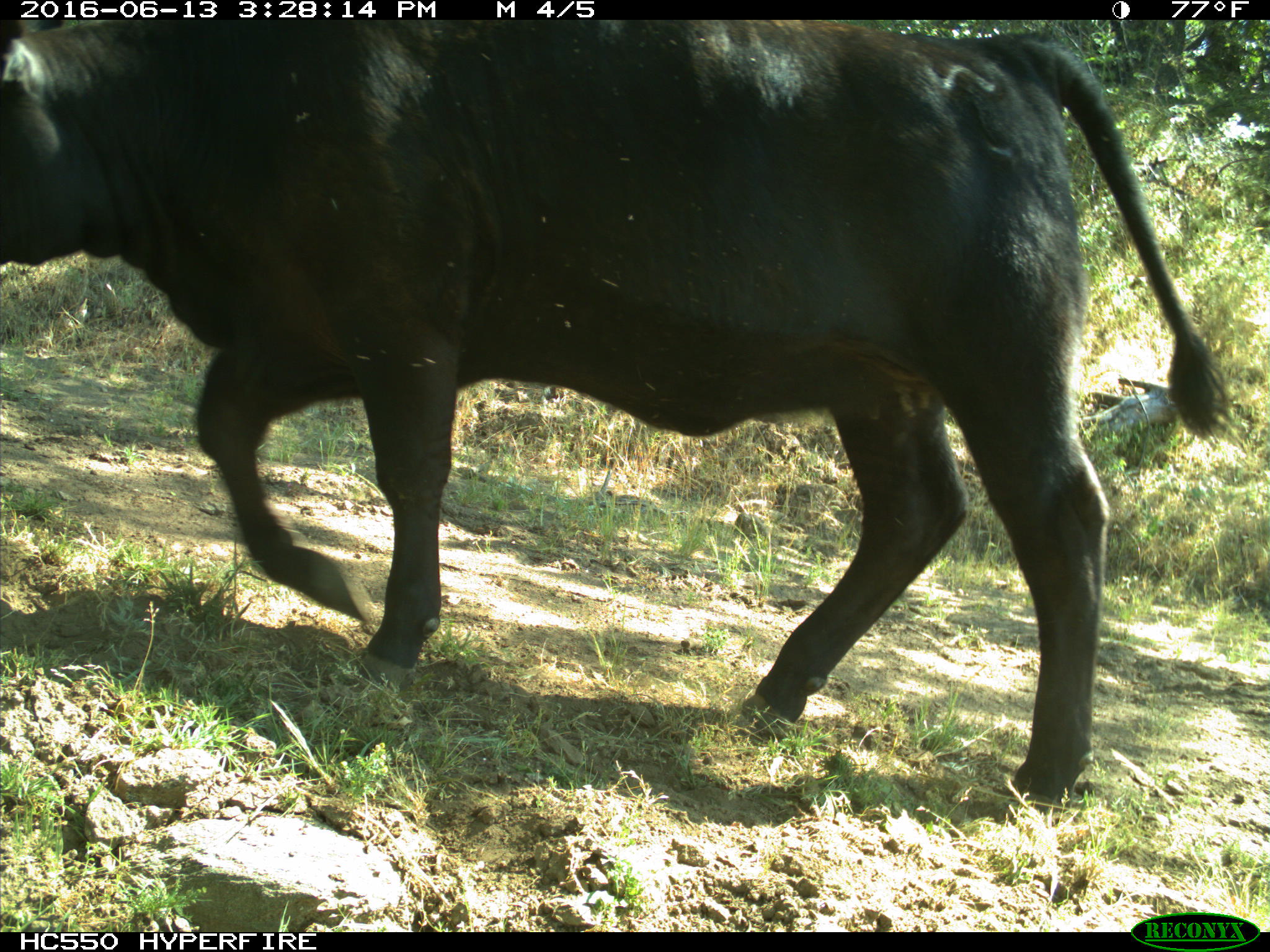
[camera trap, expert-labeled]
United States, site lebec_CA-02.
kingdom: Animalia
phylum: Chordata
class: Mammalia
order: Artiodactyla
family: Bovidae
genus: Bos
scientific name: Bos taurus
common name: domestic cow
Bos taurus (domestic cow).